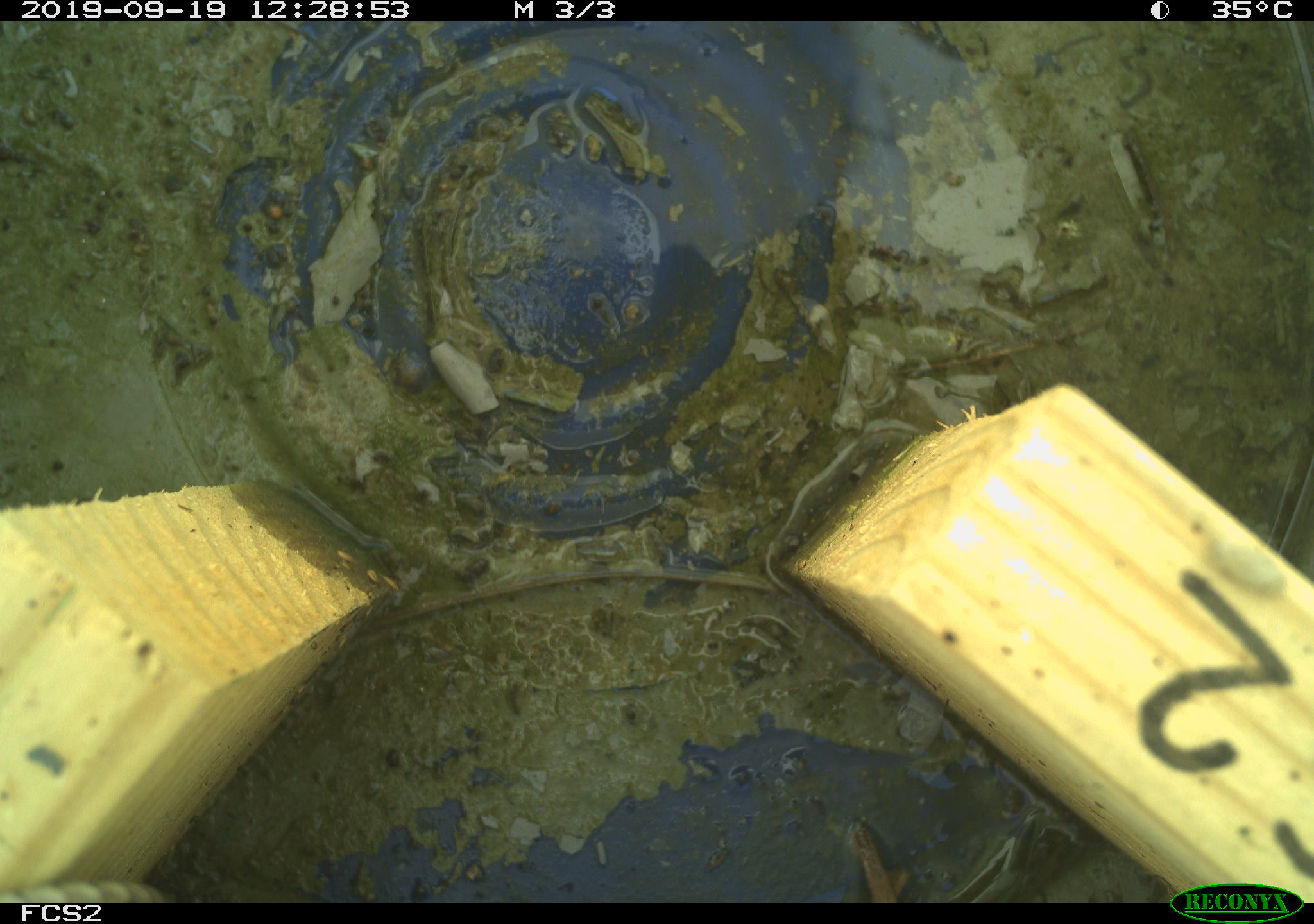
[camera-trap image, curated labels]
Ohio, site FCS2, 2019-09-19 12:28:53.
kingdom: Animalia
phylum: Chordata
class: Reptilia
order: Squamata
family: Colubridae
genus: Thamnophis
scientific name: Thamnophis sirtalis sirtalis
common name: eastern gartersnake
Eastern gartersnake (Thamnophis sirtalis sirtalis).